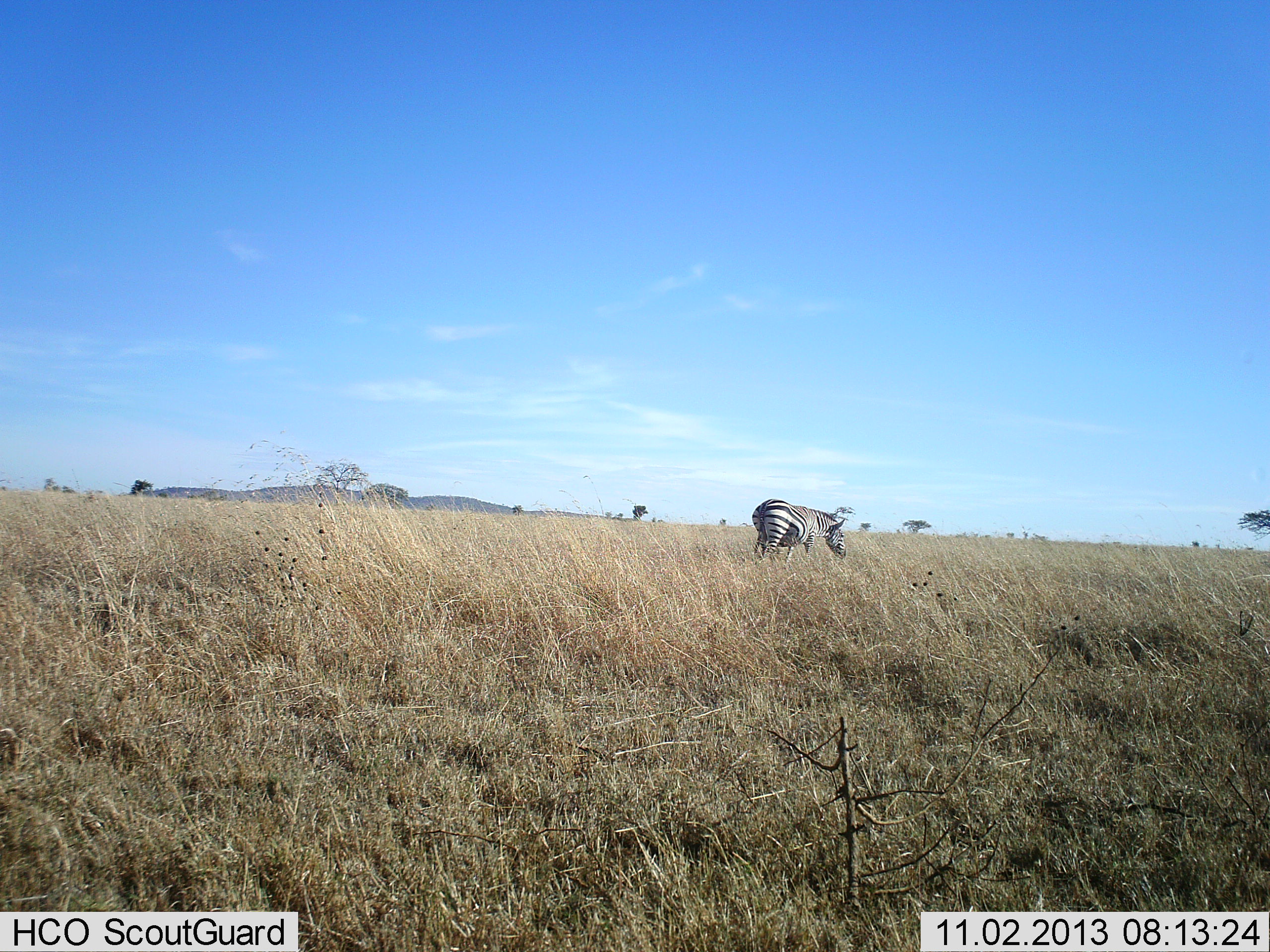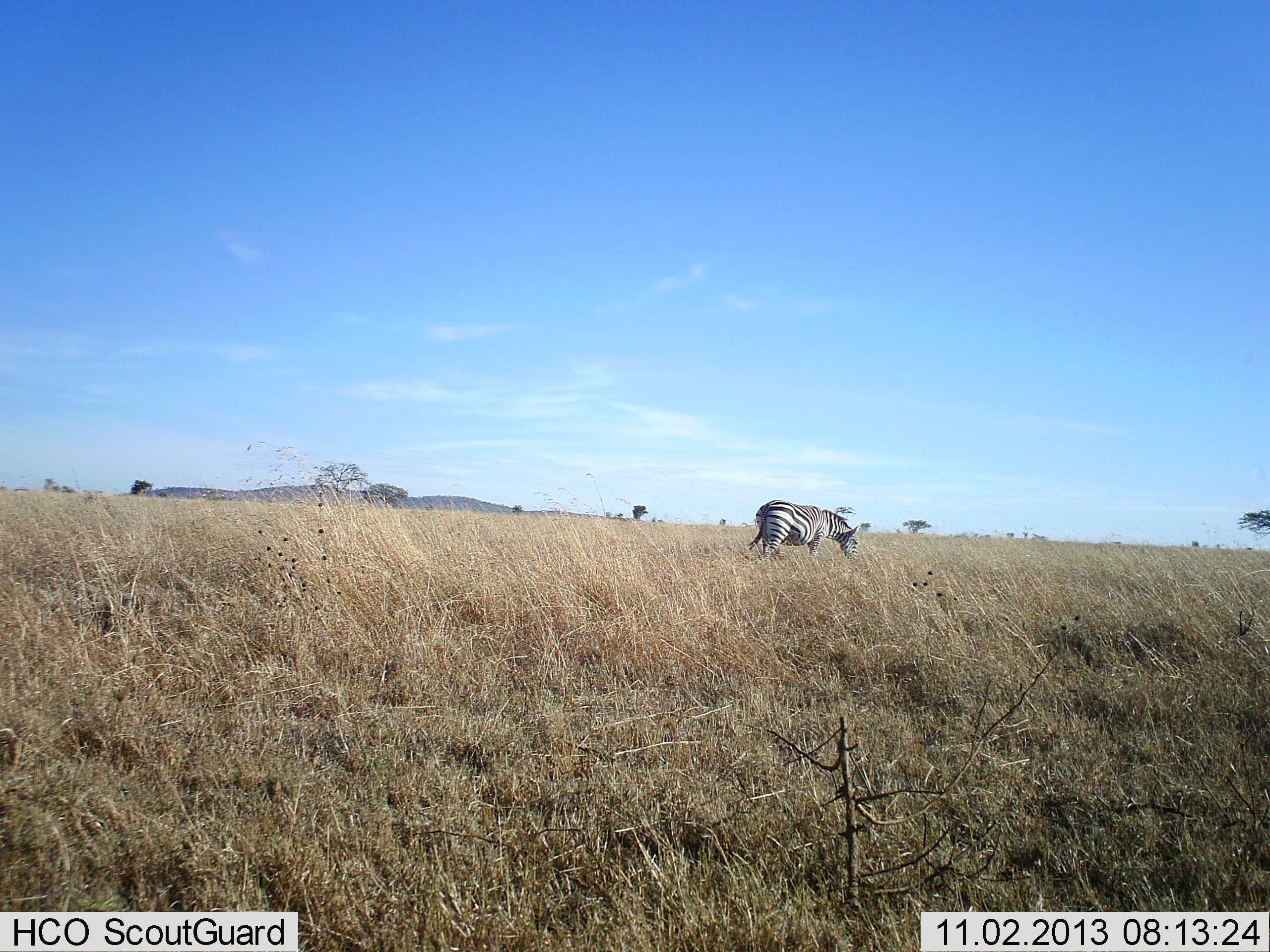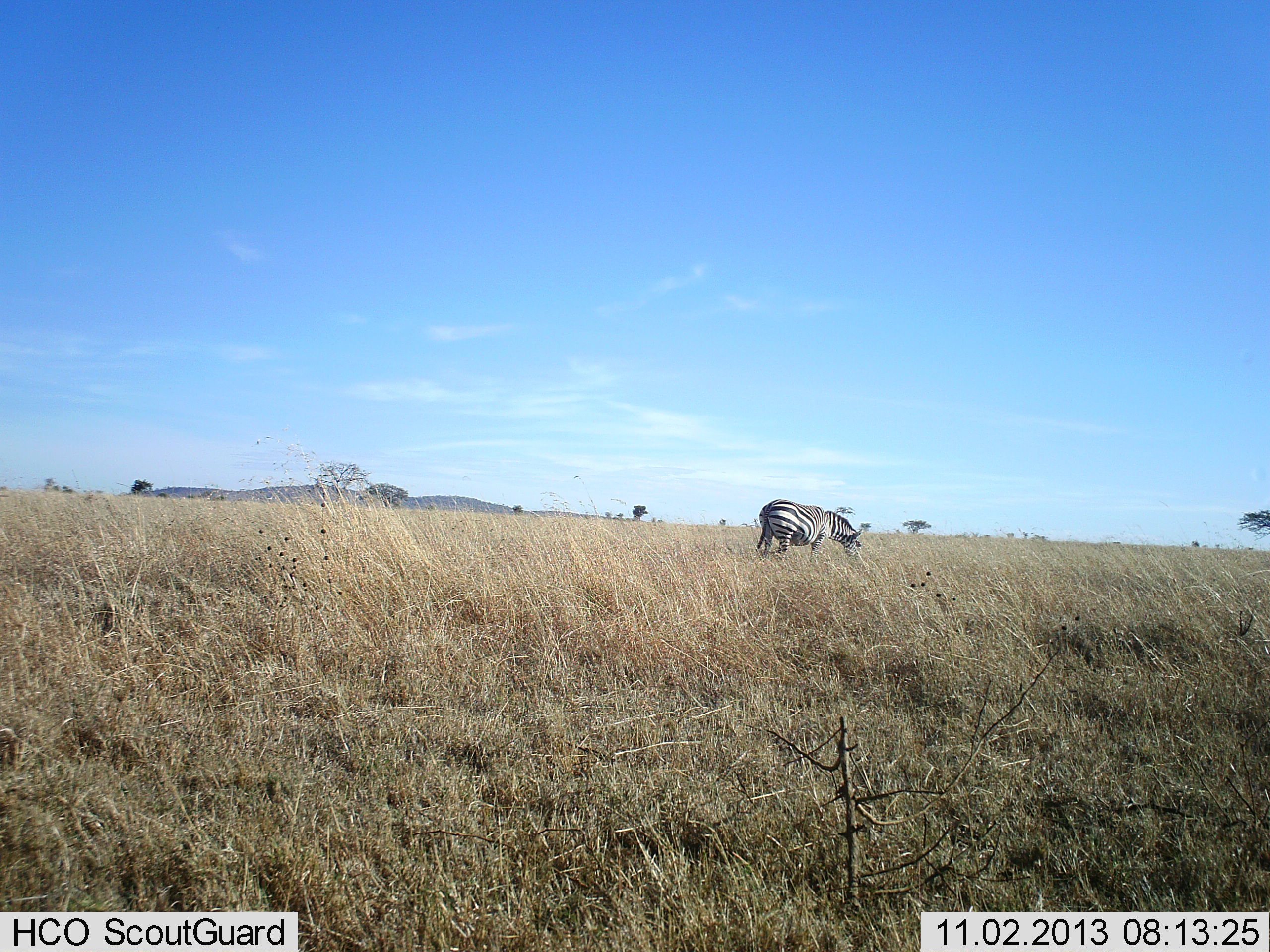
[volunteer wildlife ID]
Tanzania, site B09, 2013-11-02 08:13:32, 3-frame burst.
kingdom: Animalia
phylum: Chordata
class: Mammalia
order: Perissodactyla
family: Equidae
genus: Equus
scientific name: Equus quagga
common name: plains zebra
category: zebra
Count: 1.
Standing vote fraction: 10%.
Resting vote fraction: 0%.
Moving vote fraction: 0%.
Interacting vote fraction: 0%.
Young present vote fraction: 0%.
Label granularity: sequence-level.